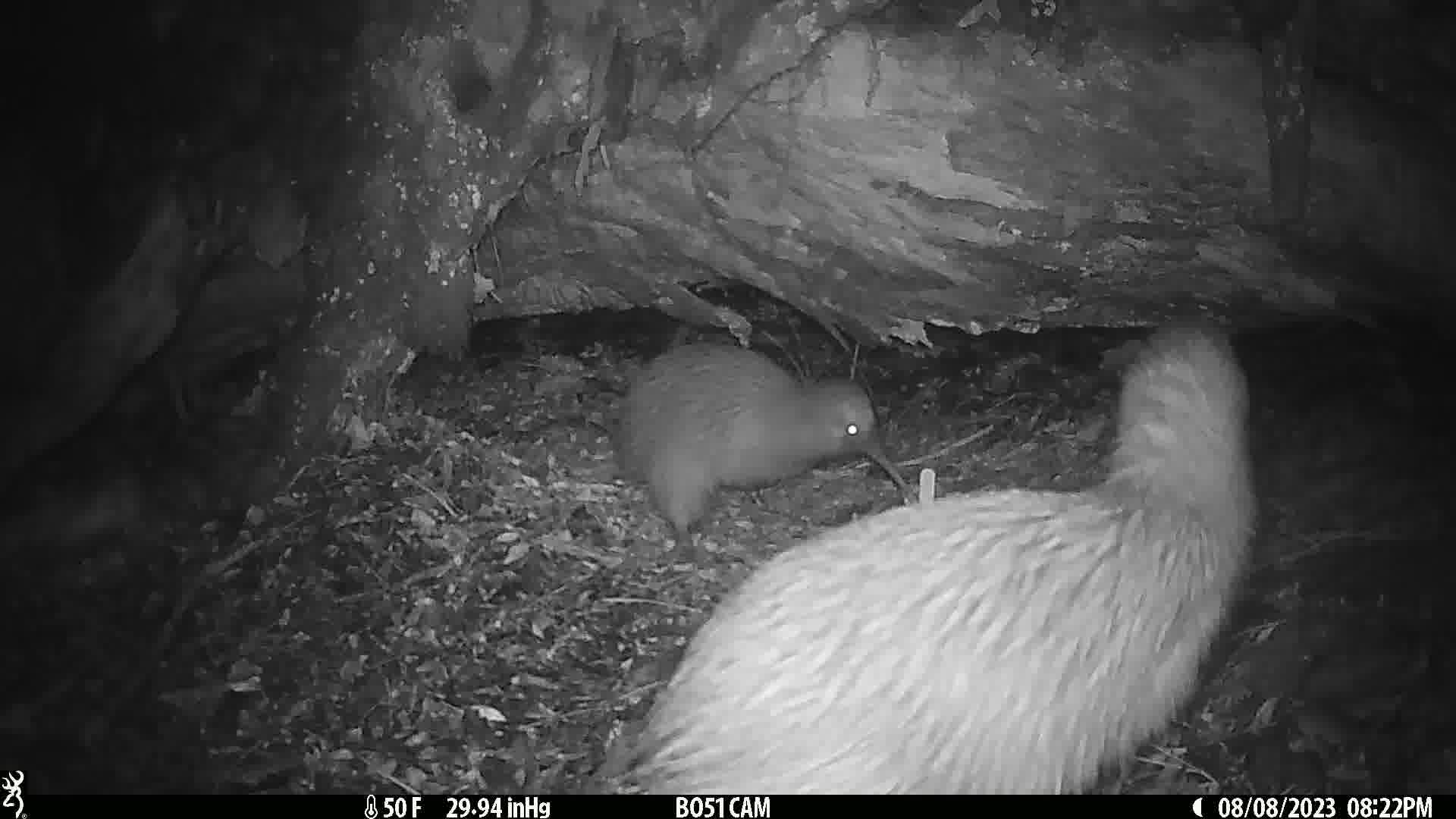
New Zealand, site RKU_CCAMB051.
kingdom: Animalia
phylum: Chordata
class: Aves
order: Apterygiformes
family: Apterygidae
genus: Apteryx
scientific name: Apteryx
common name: kiwi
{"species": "kiwi (Apteryx)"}